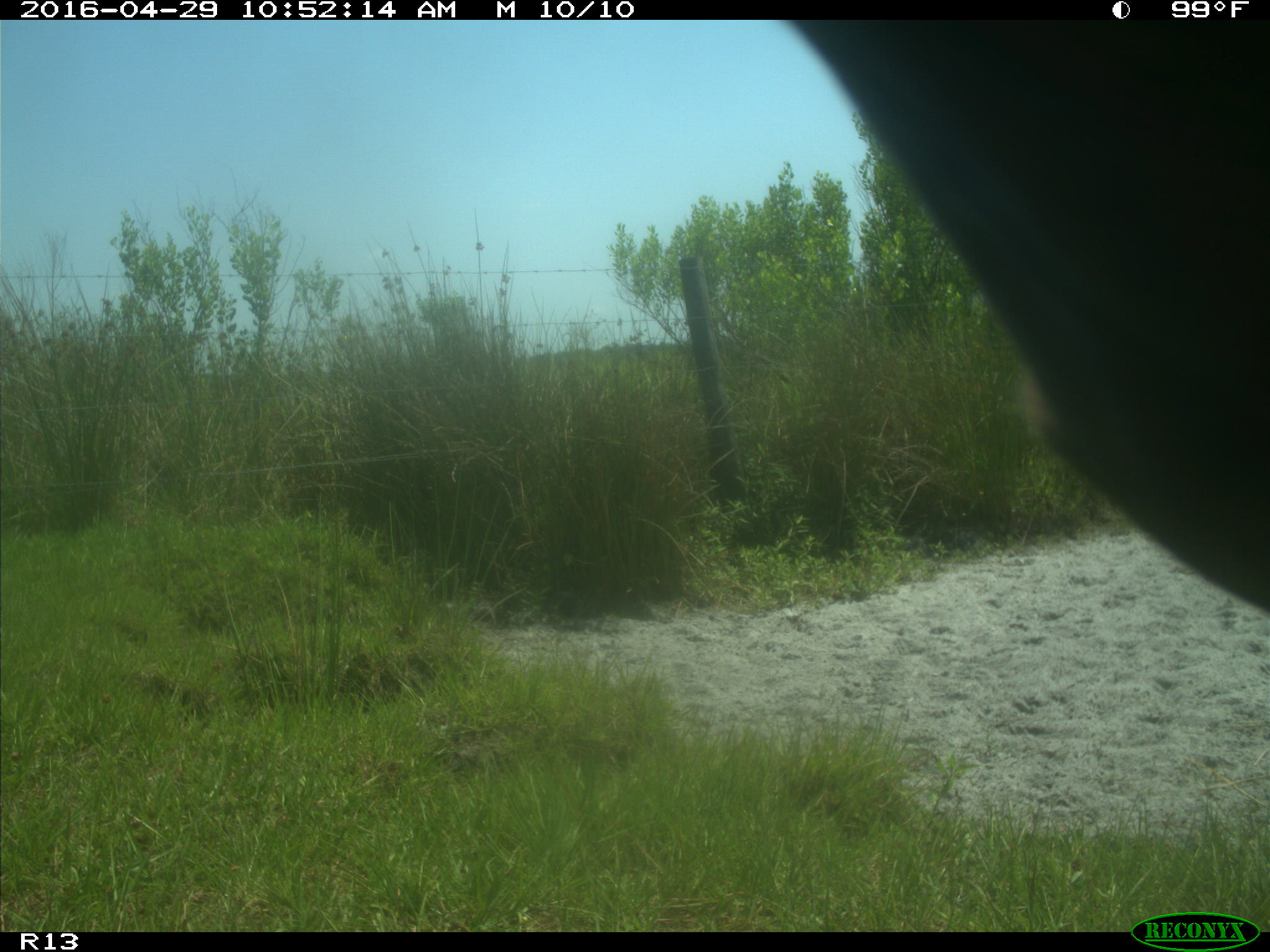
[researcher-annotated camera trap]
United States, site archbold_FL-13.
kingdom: Animalia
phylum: Chordata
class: Mammalia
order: Artiodactyla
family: Bovidae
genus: Bos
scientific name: Bos taurus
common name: domestic cow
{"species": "Bos taurus (domestic cow)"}